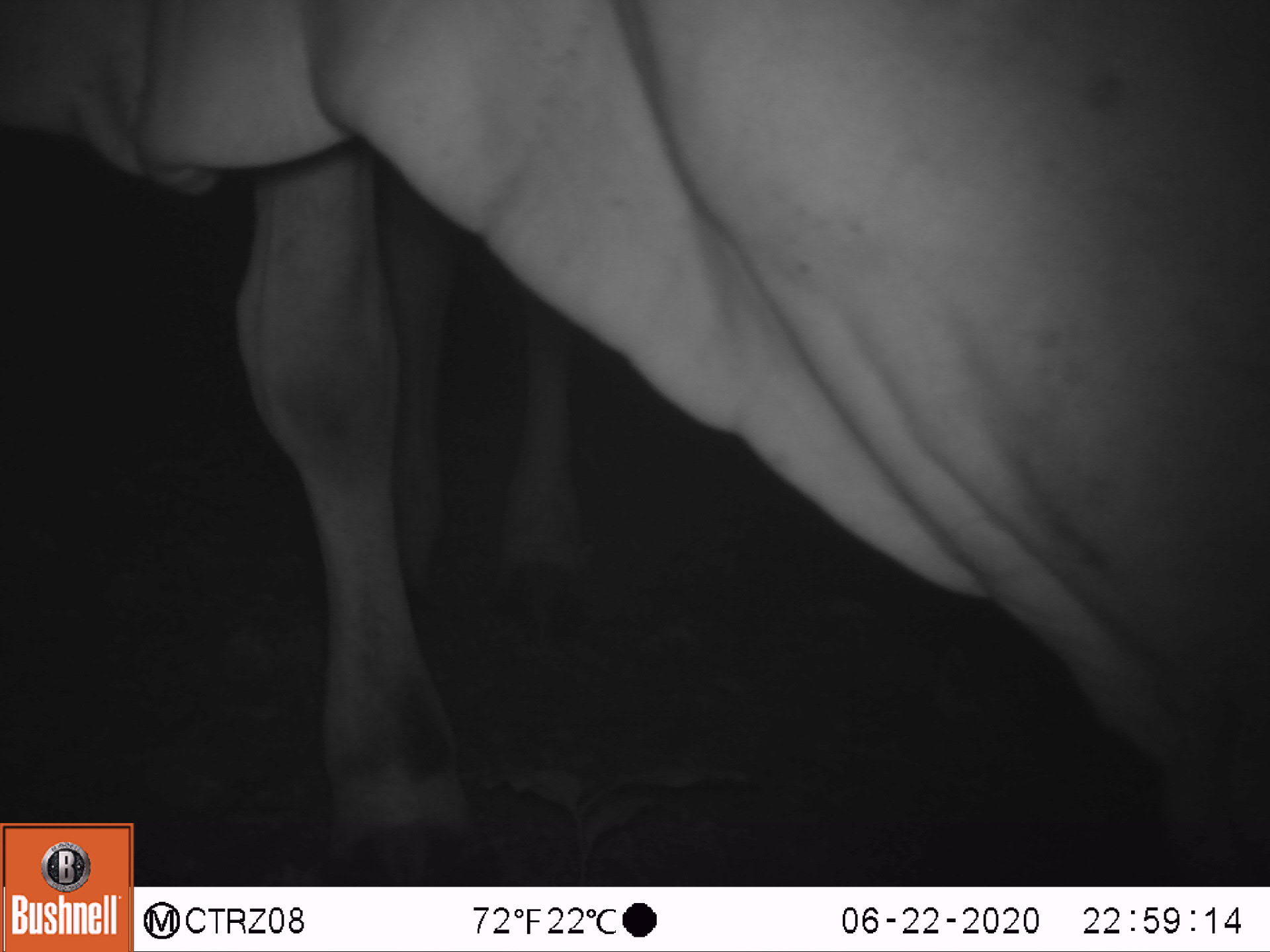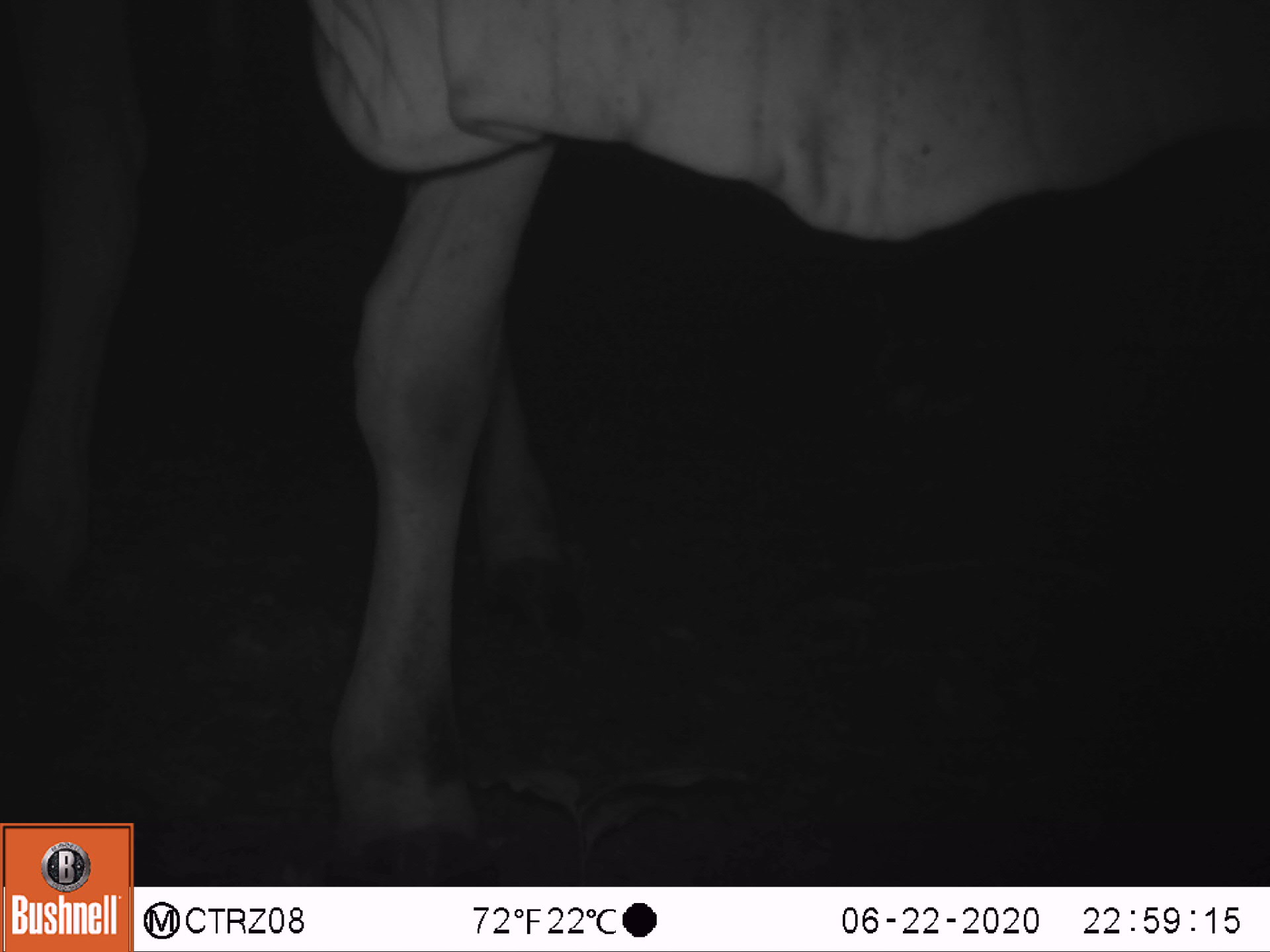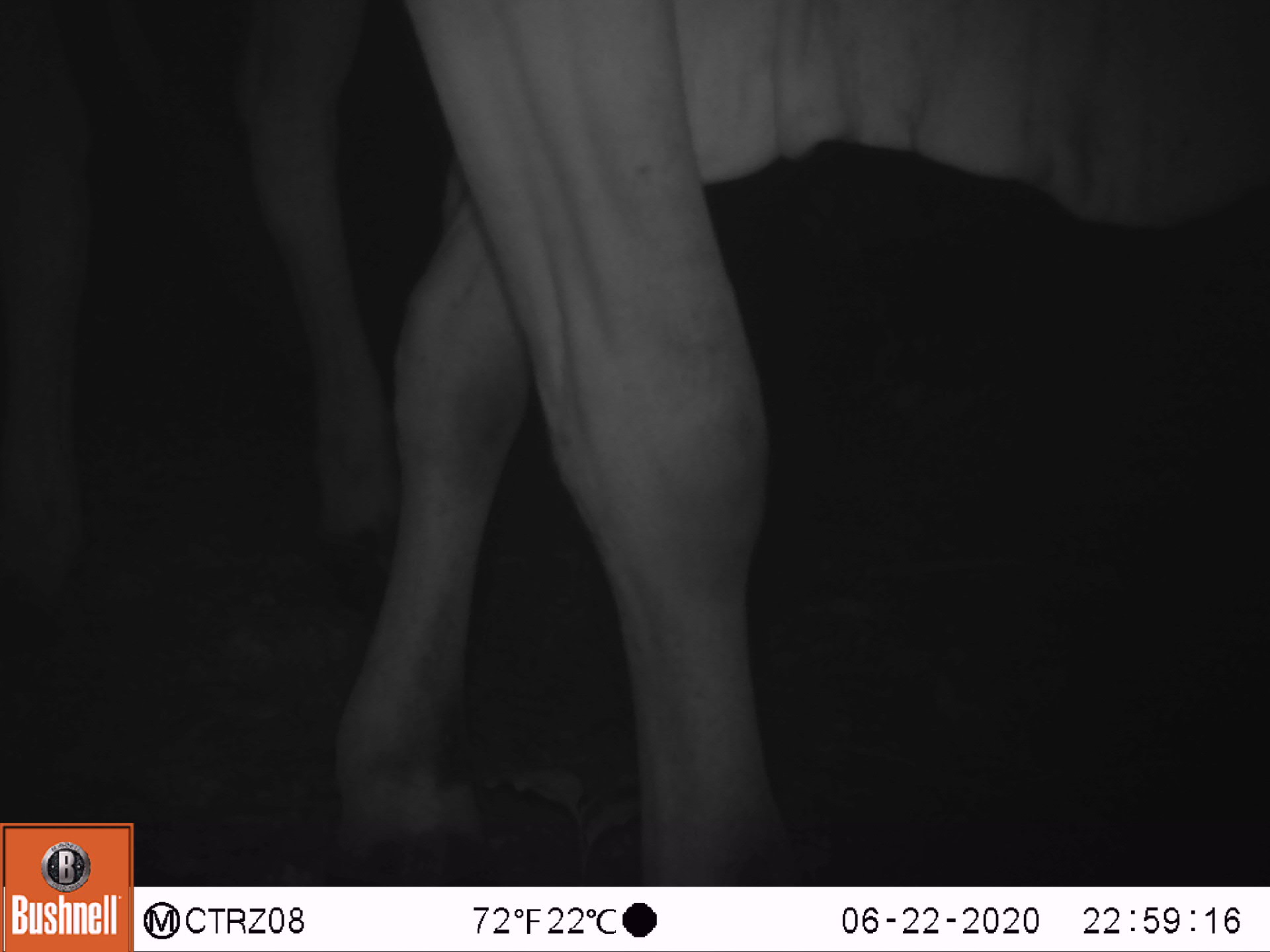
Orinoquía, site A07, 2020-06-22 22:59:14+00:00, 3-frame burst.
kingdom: Animalia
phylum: Chordata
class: Mammalia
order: Artiodactyla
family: Bovidae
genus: Bos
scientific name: Bos taurus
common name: cow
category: cattle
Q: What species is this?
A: Cattle (cow) (Bos taurus).